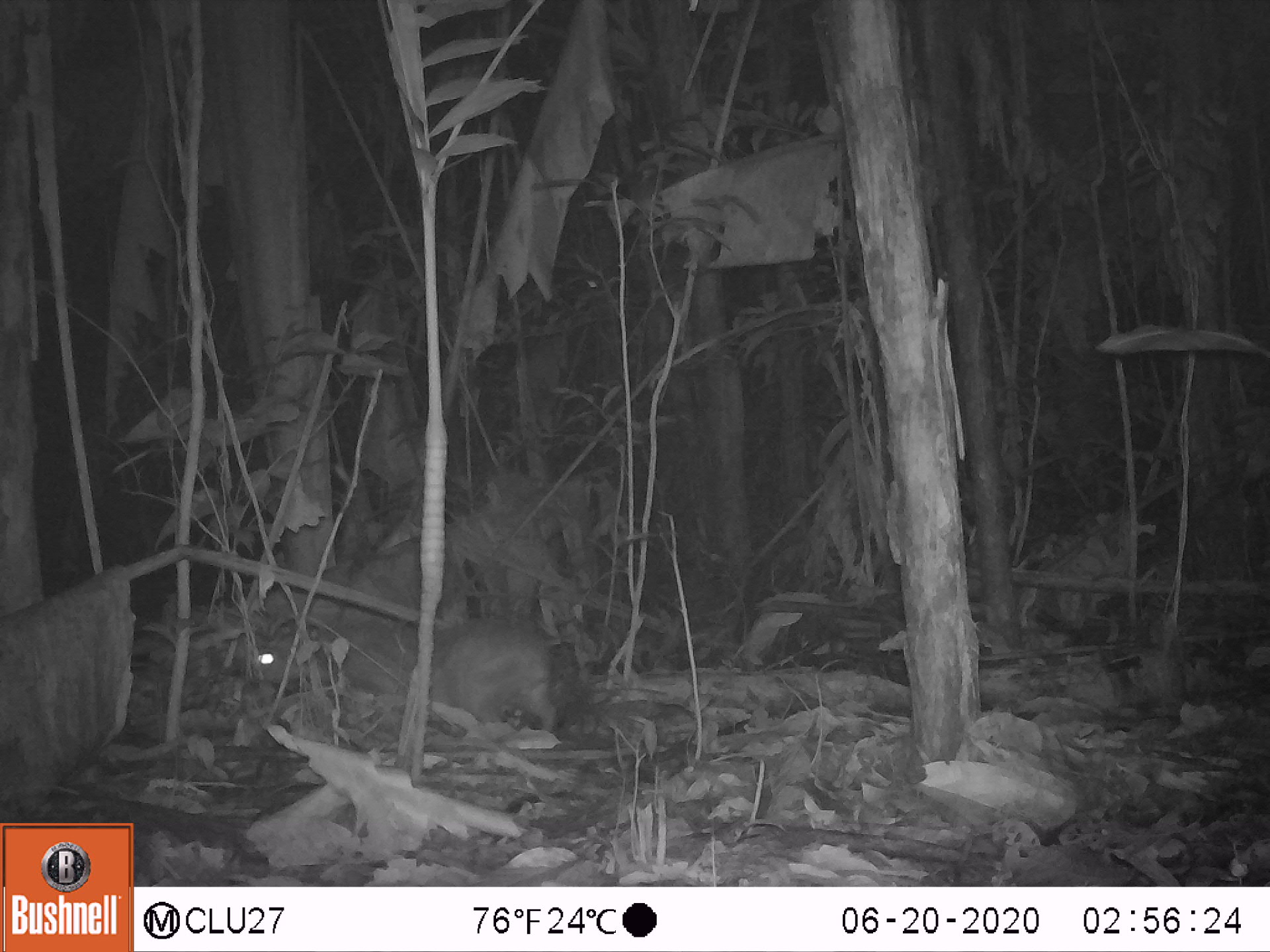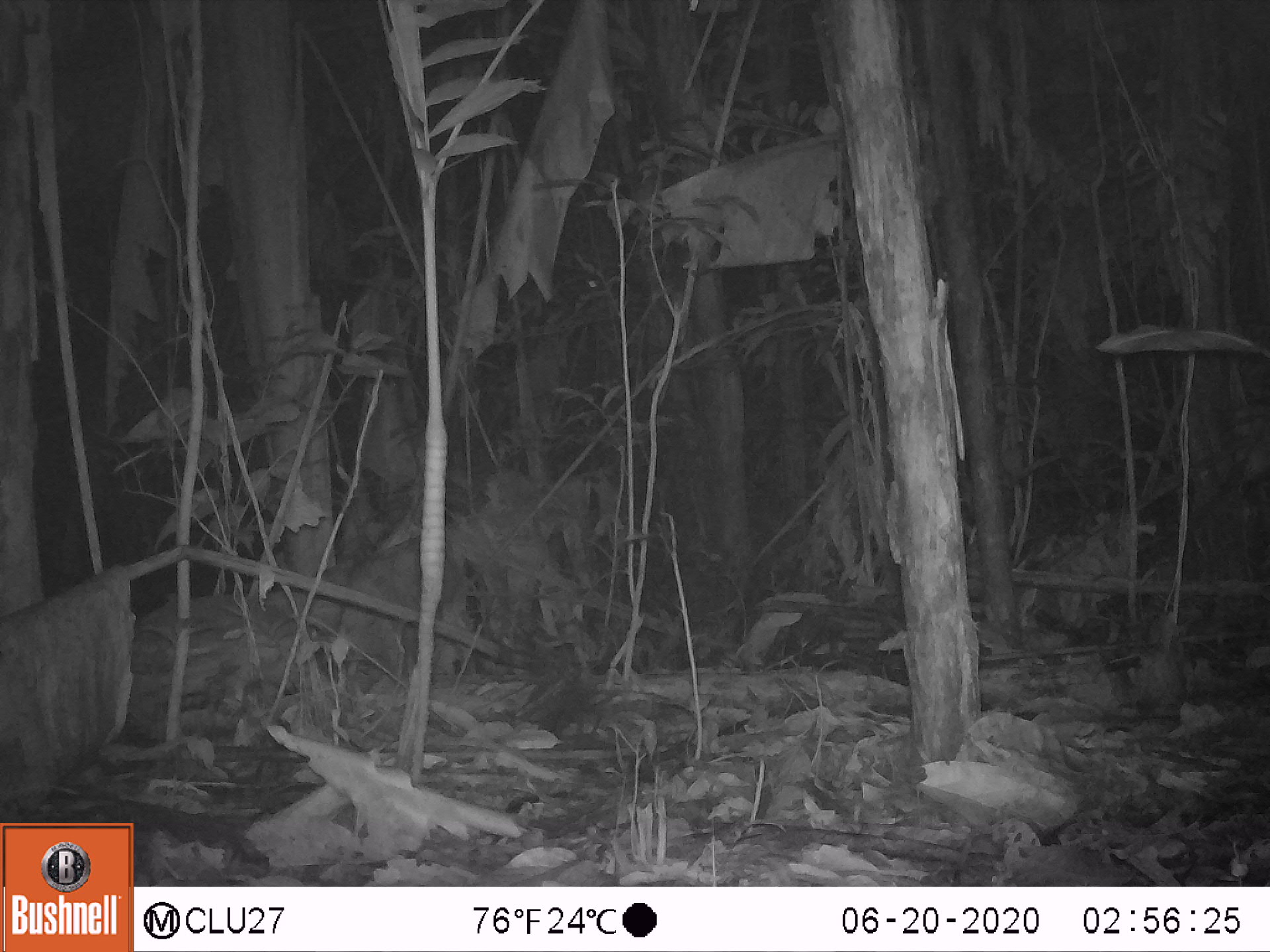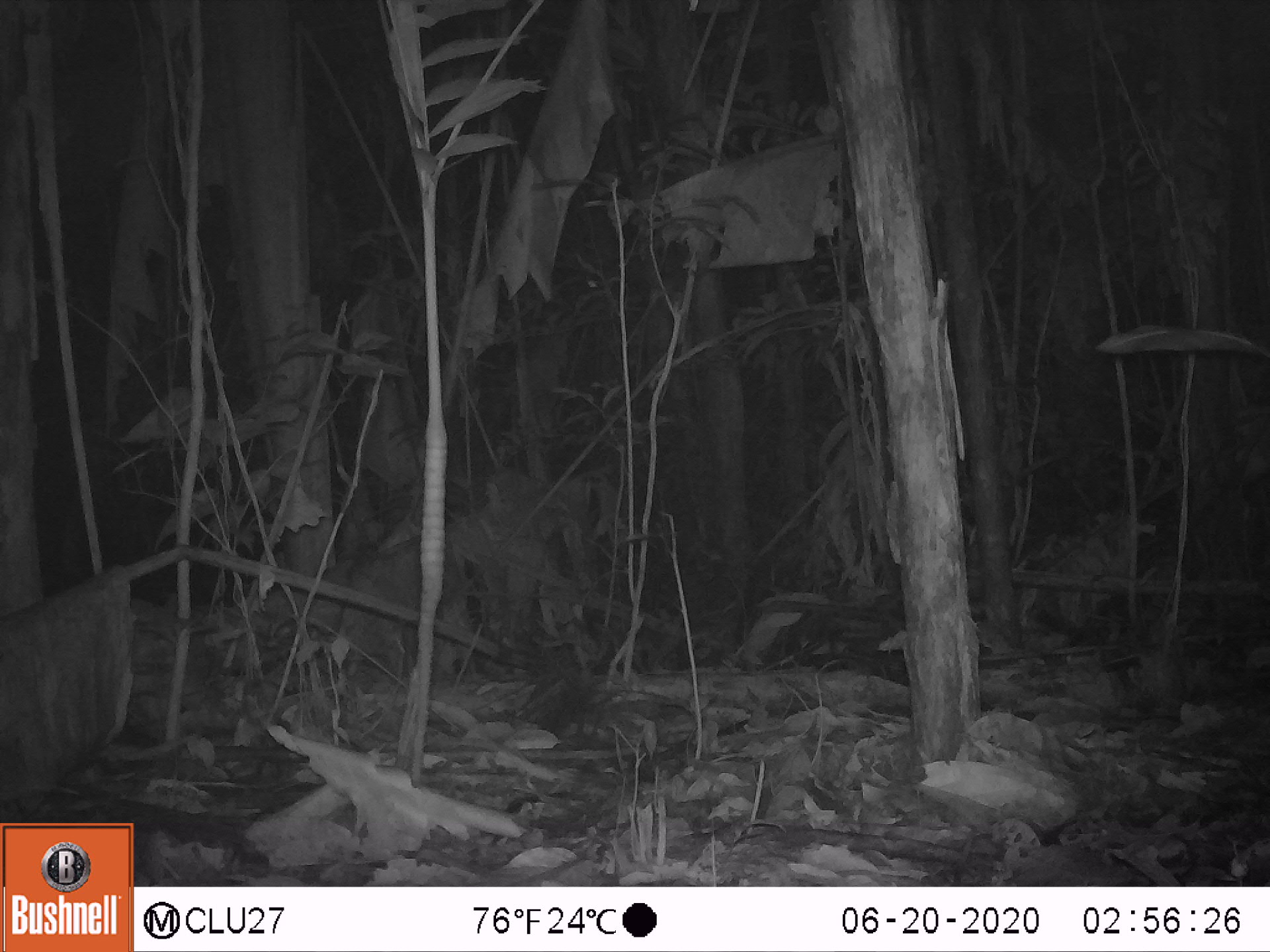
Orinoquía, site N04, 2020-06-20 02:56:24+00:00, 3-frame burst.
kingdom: Animalia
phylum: Chordata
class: Mammalia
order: Rodentia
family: Cuniculidae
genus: Cuniculus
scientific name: Cuniculus paca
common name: spotted paca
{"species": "spotted paca (Cuniculus paca)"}